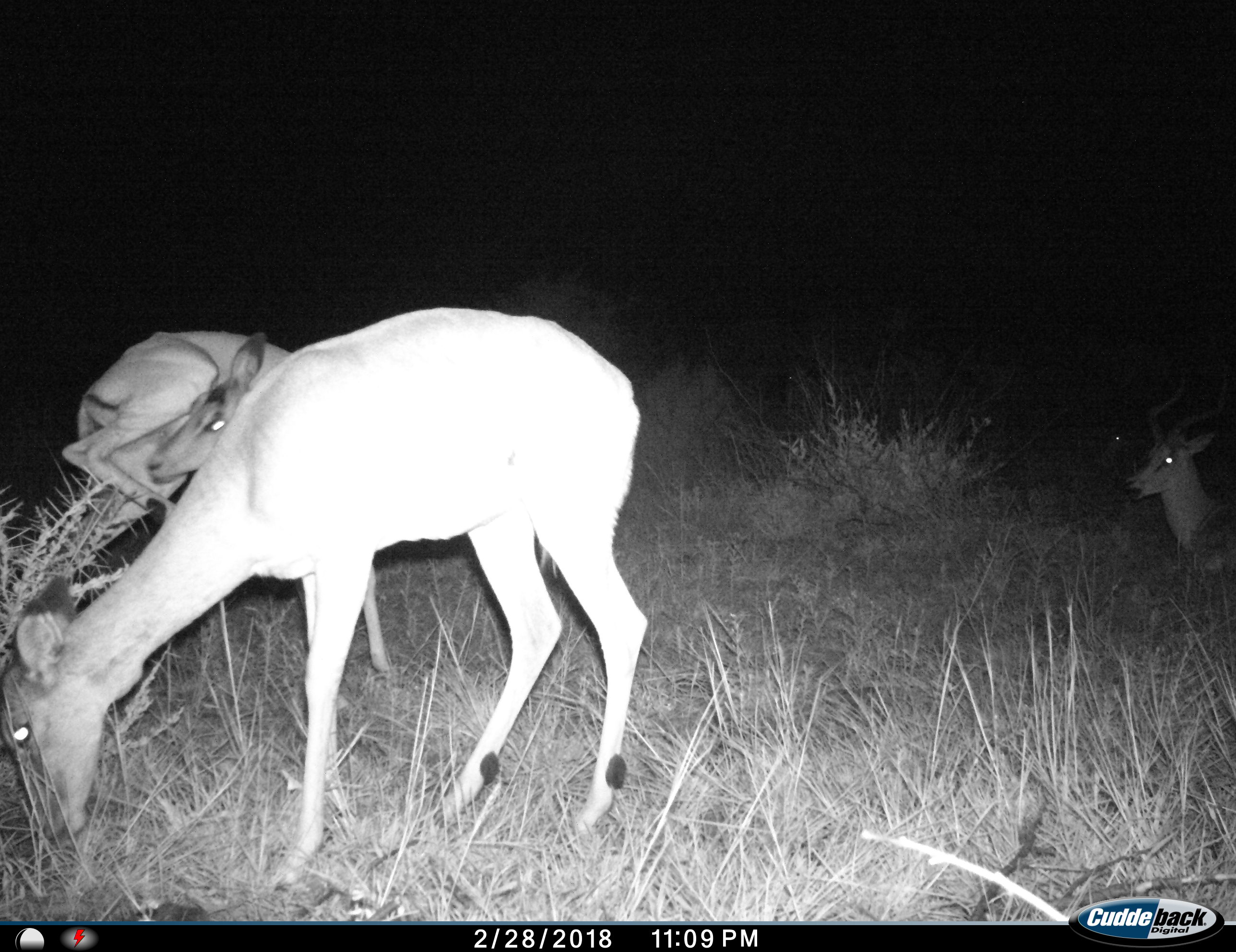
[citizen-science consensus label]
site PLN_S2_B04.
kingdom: Animalia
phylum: Chordata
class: Mammalia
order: Artiodactyla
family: Bovidae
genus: Aepyceros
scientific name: Aepyceros melampus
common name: impala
Impala (Aepyceros melampus), count 3. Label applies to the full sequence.